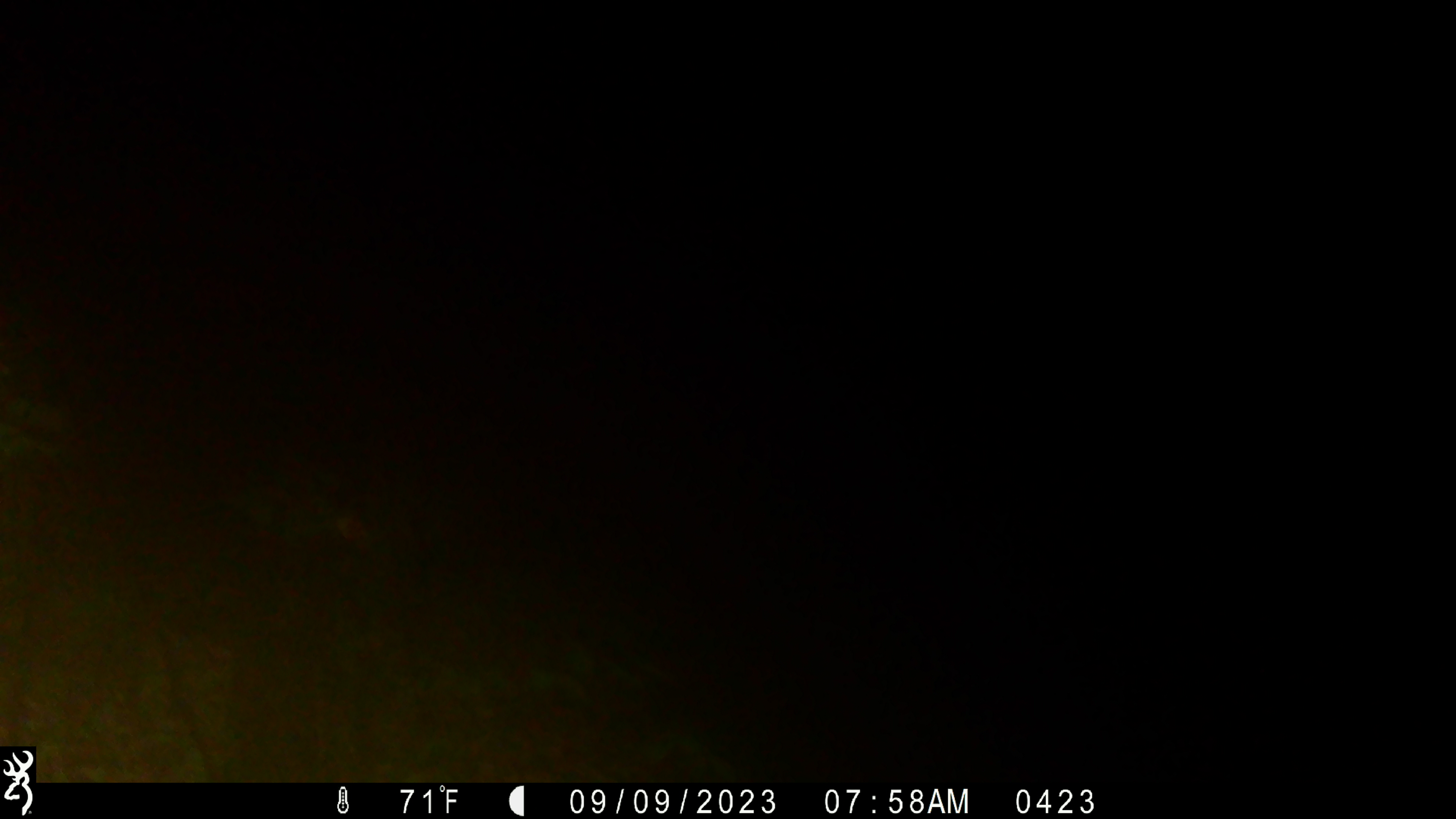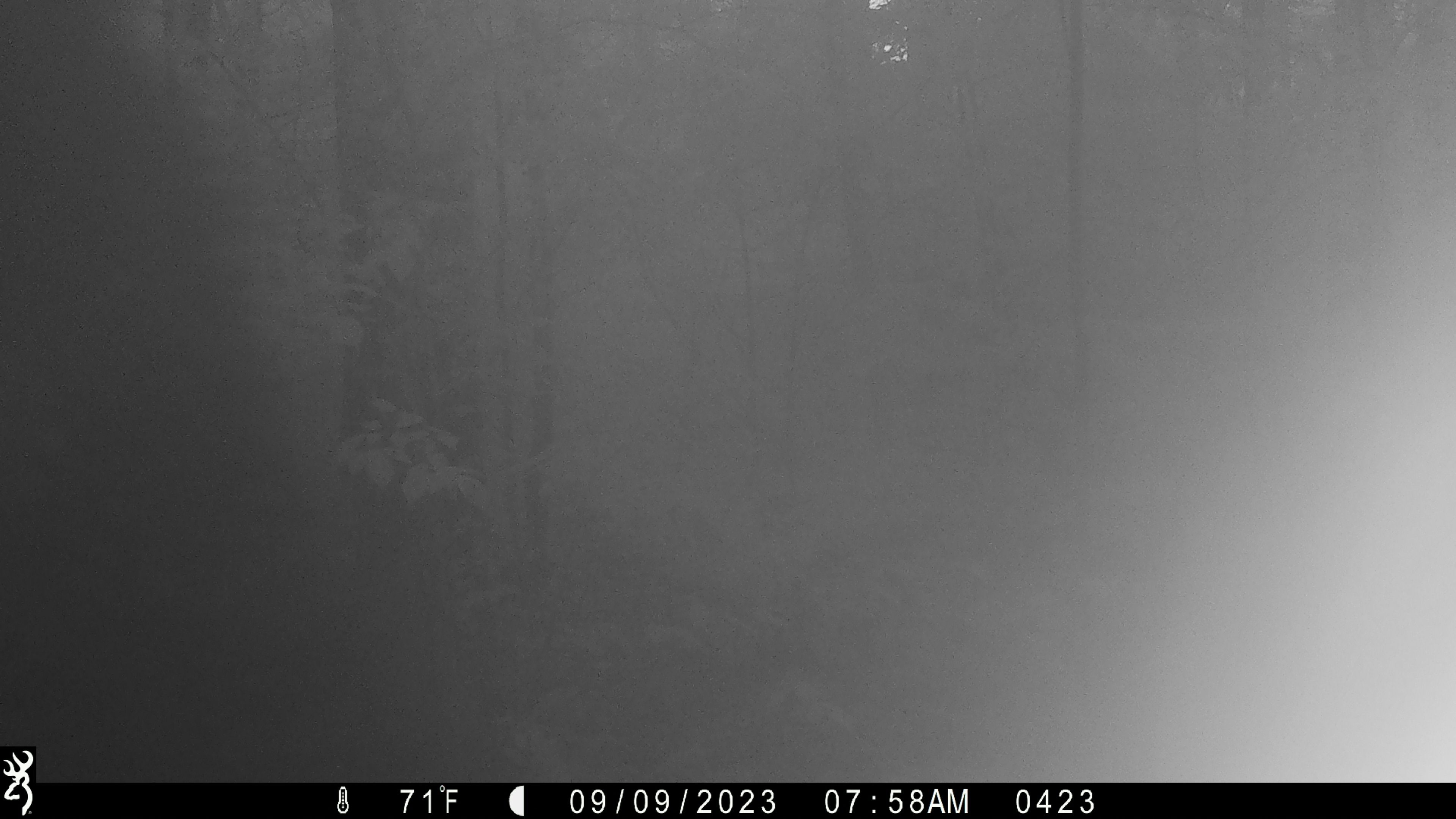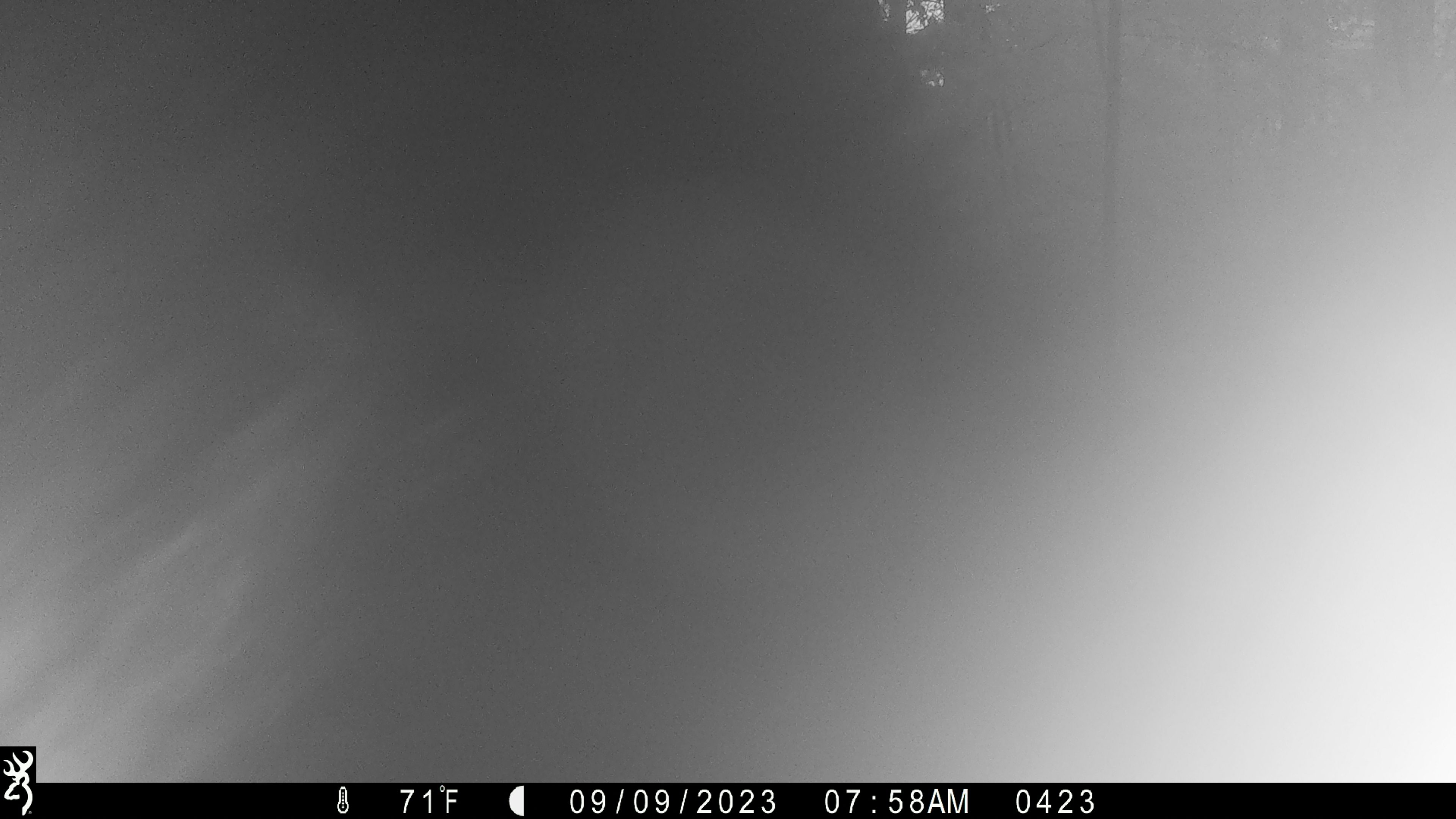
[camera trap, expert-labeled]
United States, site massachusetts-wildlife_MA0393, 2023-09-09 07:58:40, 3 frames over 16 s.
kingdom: Animalia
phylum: Chordata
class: Mammalia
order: Carnivora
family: Ursidae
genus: Ursus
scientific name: Ursus americanus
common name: black bear